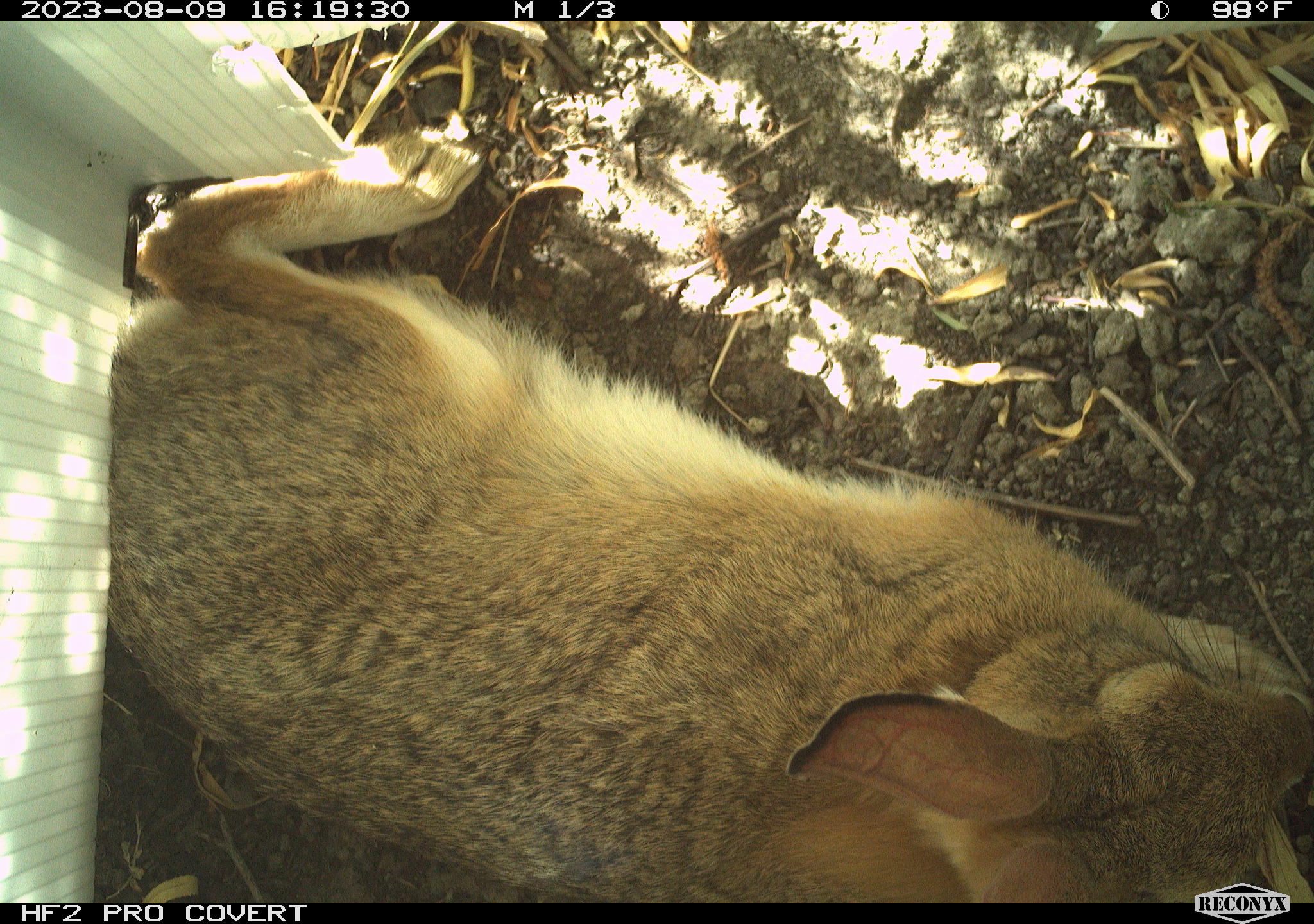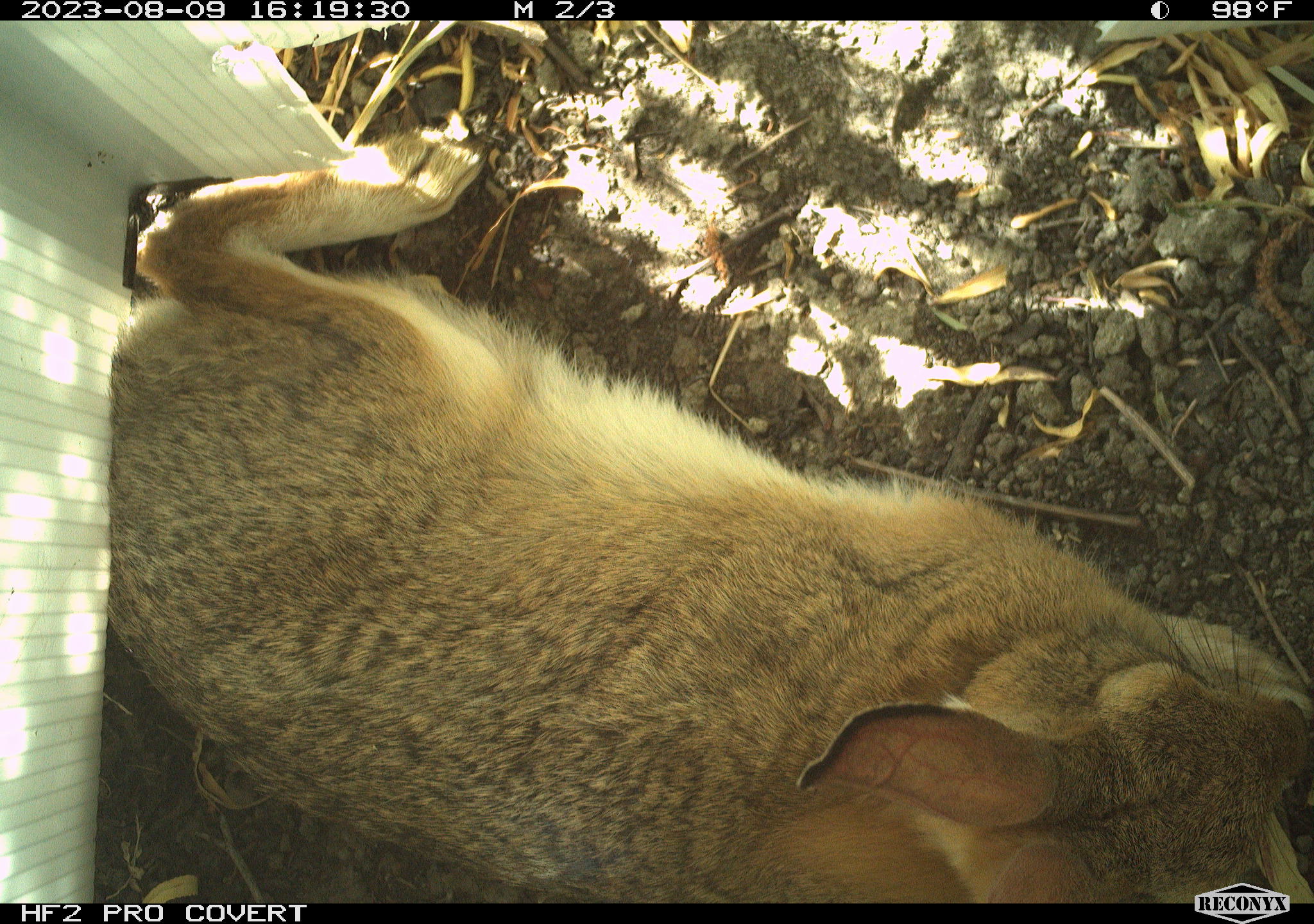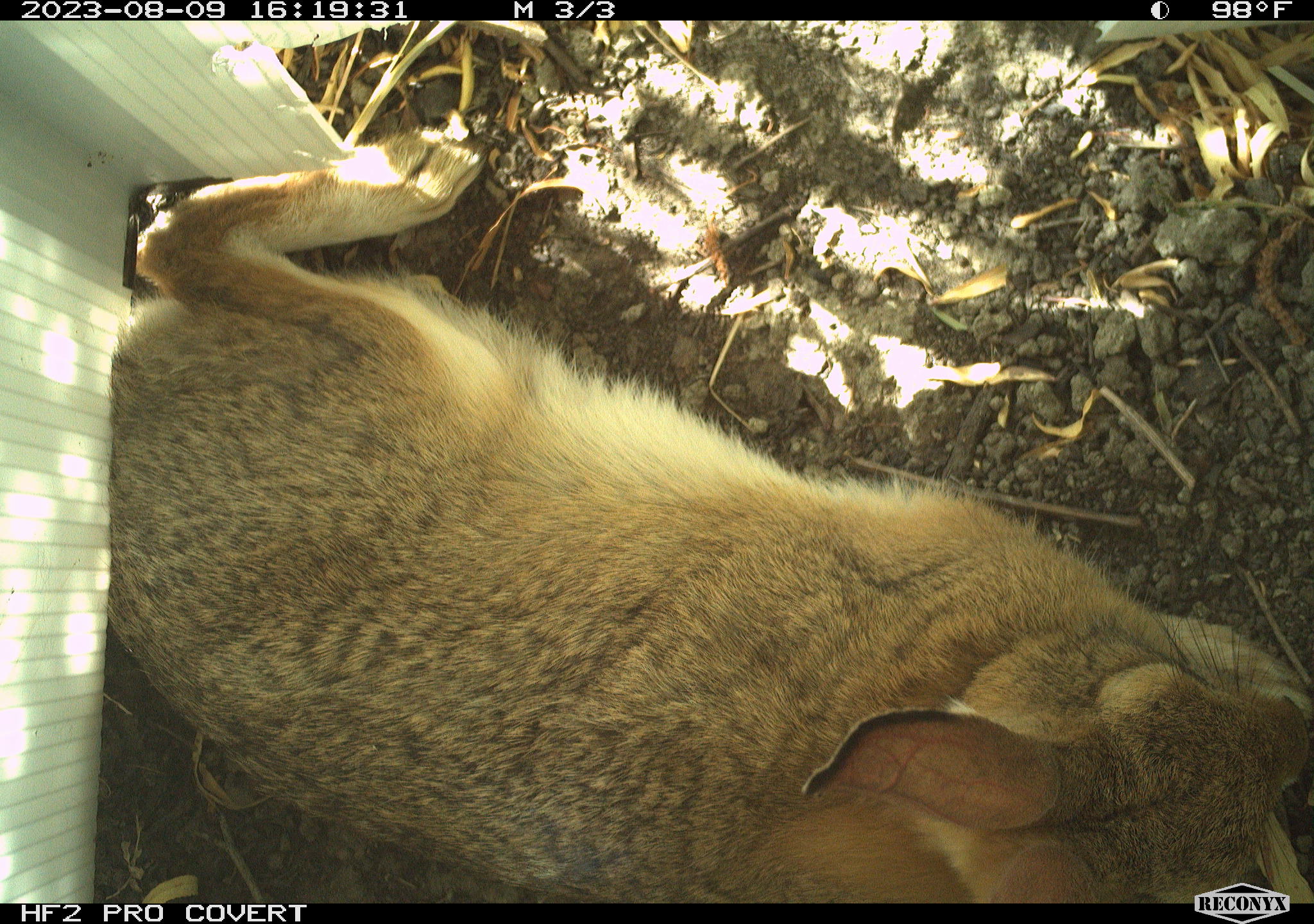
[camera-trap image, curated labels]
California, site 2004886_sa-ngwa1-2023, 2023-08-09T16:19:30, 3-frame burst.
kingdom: Animalia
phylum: Chordata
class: Mammalia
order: Lagomorpha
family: Leporidae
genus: Sylvilagus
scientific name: Sylvilagus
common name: cottontail rabbits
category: sylvilagus species